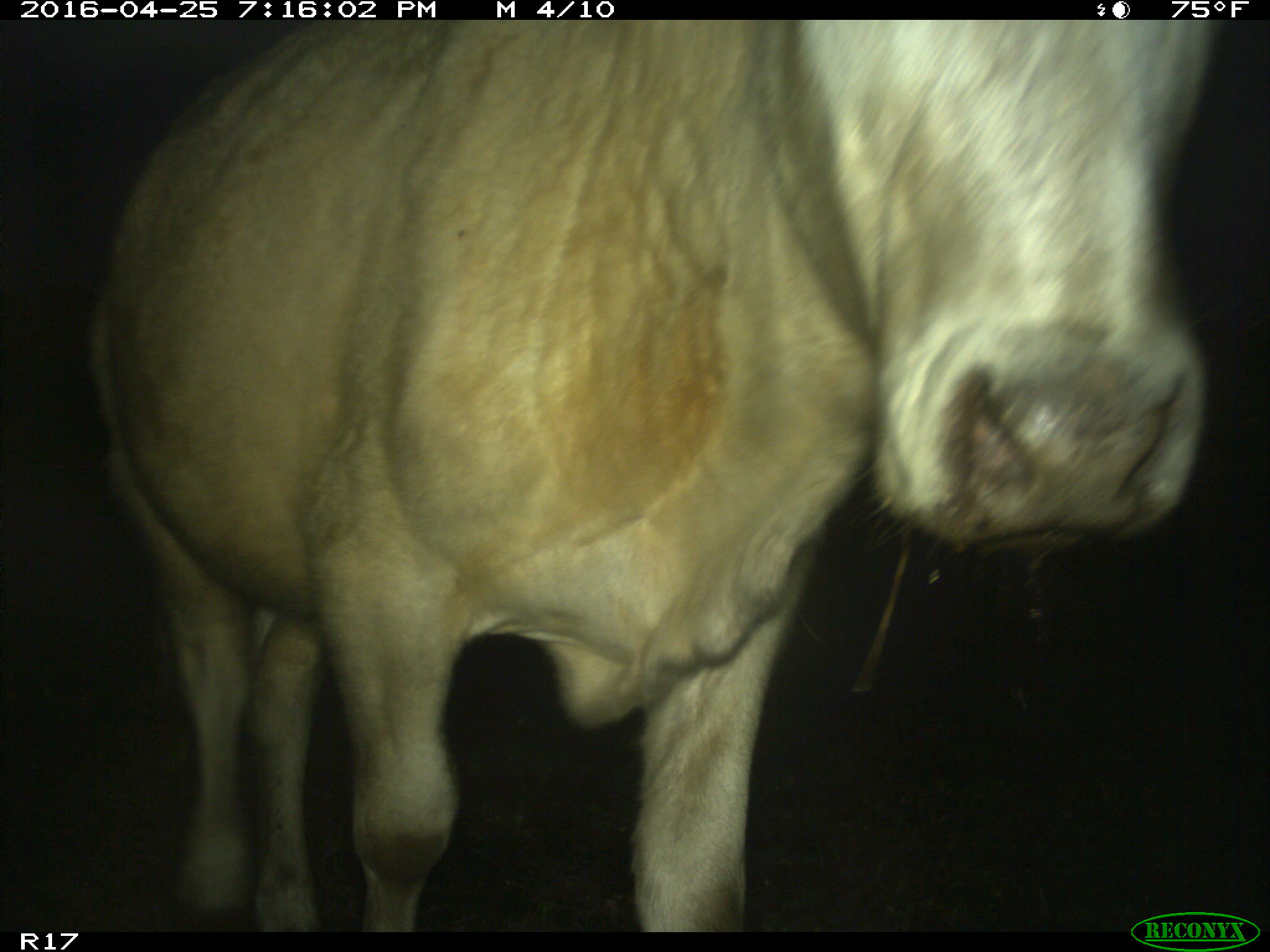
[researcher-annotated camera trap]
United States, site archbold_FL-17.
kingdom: Animalia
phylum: Chordata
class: Mammalia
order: Artiodactyla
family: Bovidae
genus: Bos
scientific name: Bos taurus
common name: domestic cow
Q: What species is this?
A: Bos taurus (domestic cow).